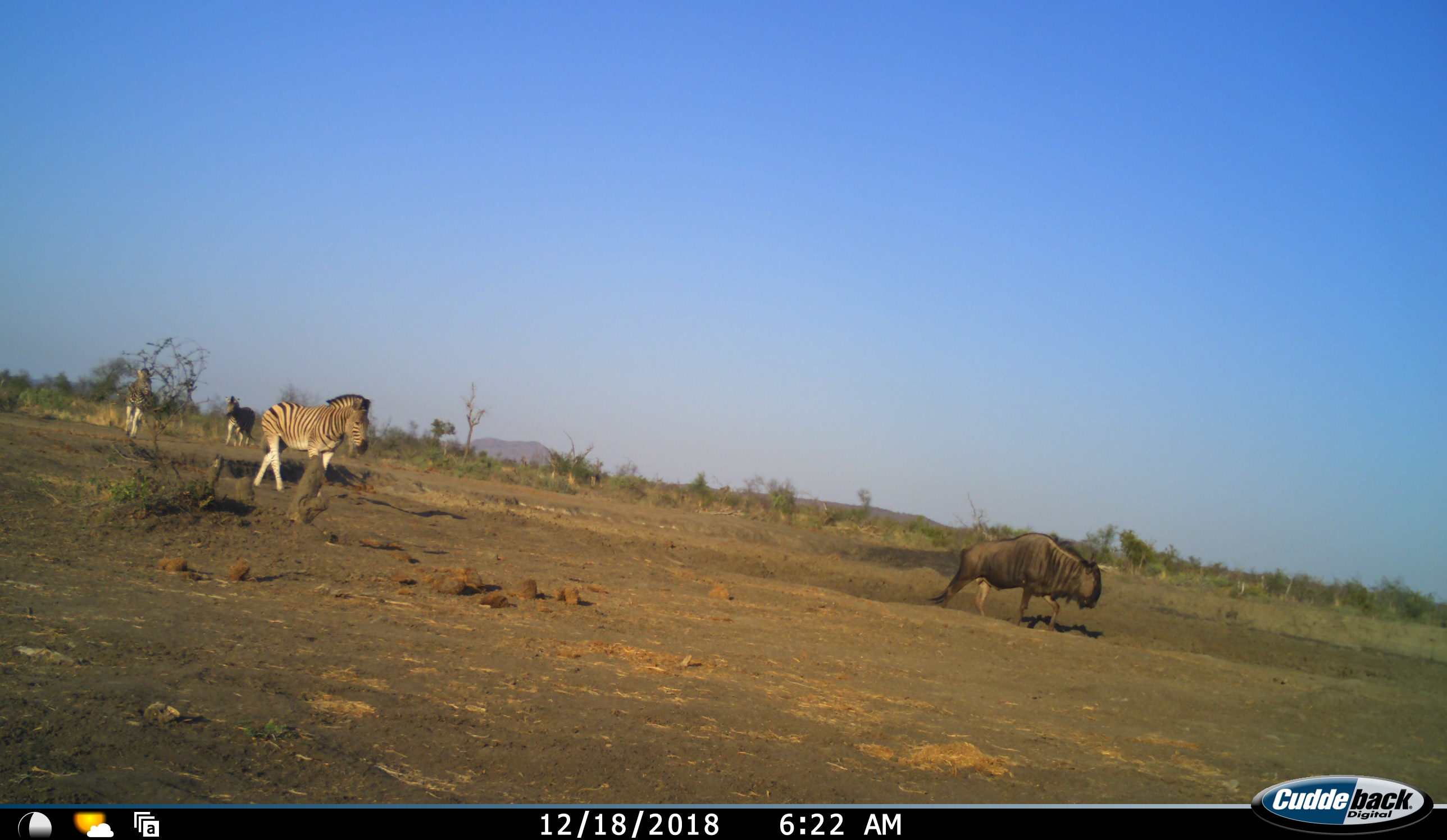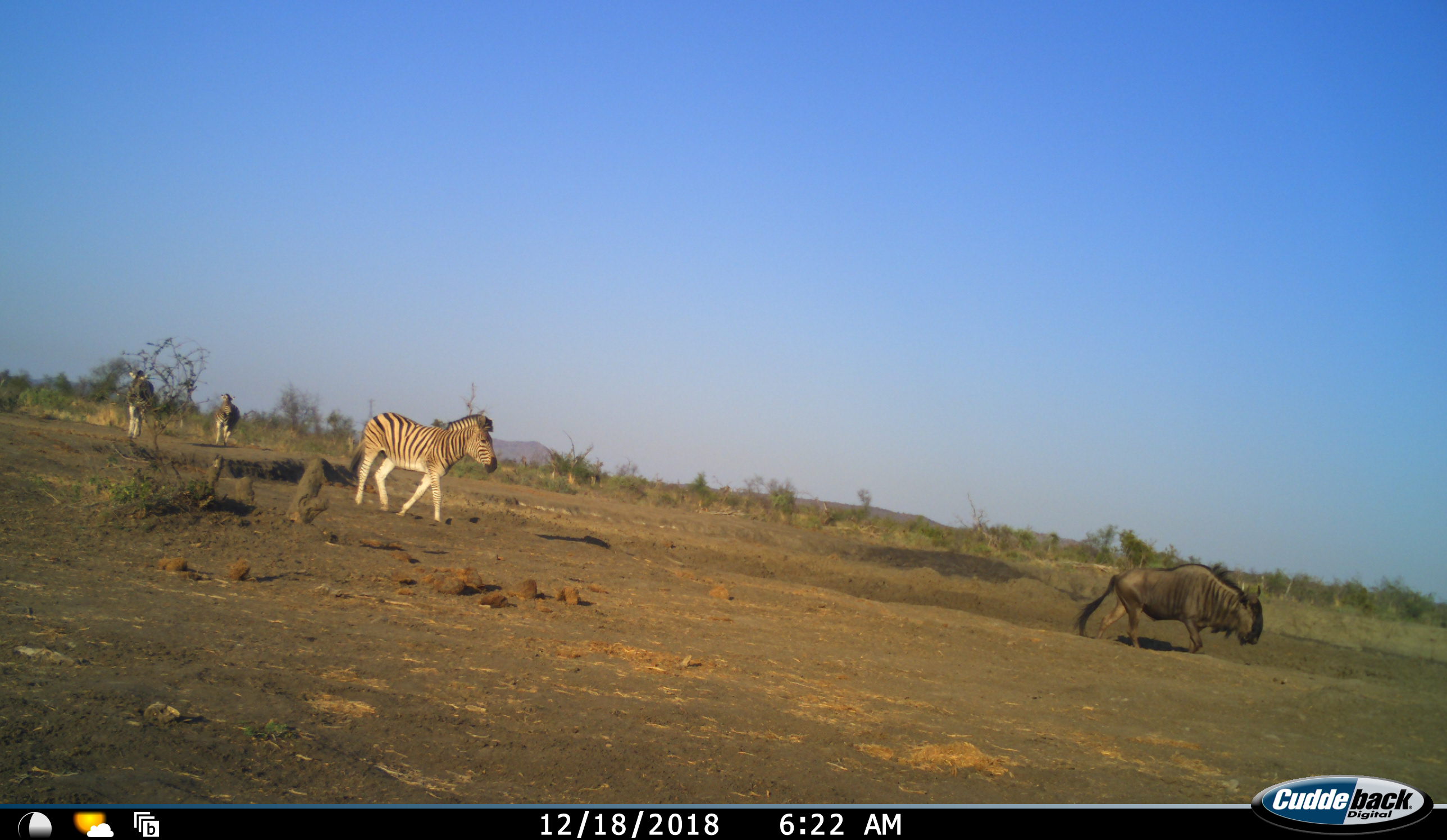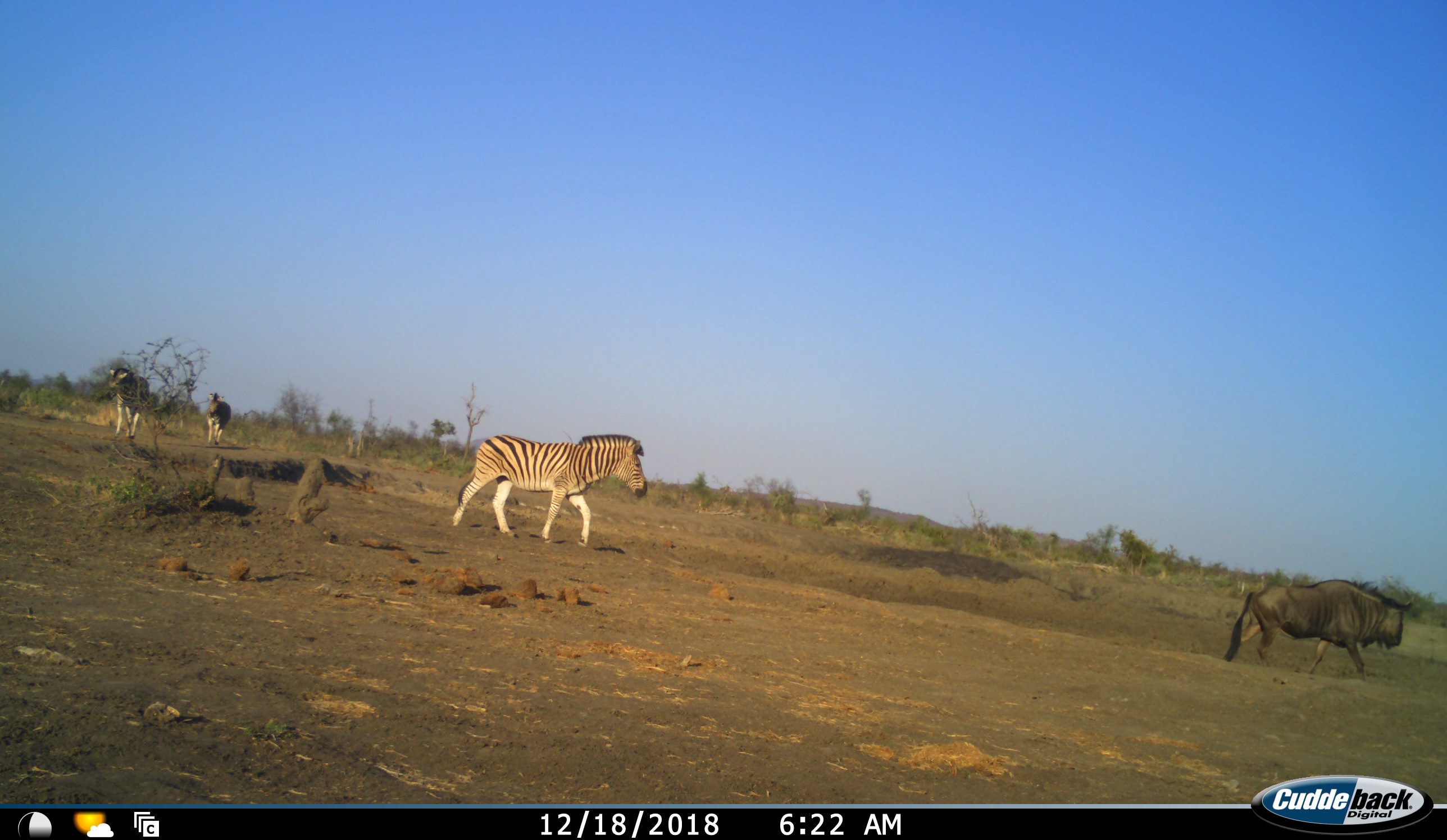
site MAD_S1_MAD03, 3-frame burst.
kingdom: Animalia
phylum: Chordata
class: Mammalia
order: Artiodactyla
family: Bovidae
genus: Connochaetes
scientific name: Connochaetes taurinus taurinus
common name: blue wildebeest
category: wildebeestblue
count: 1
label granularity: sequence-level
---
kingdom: Animalia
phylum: Chordata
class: Mammalia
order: Perissodactyla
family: Equidae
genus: Equus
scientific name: Equus quagga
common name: plains zebra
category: zebraplains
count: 3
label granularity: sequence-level